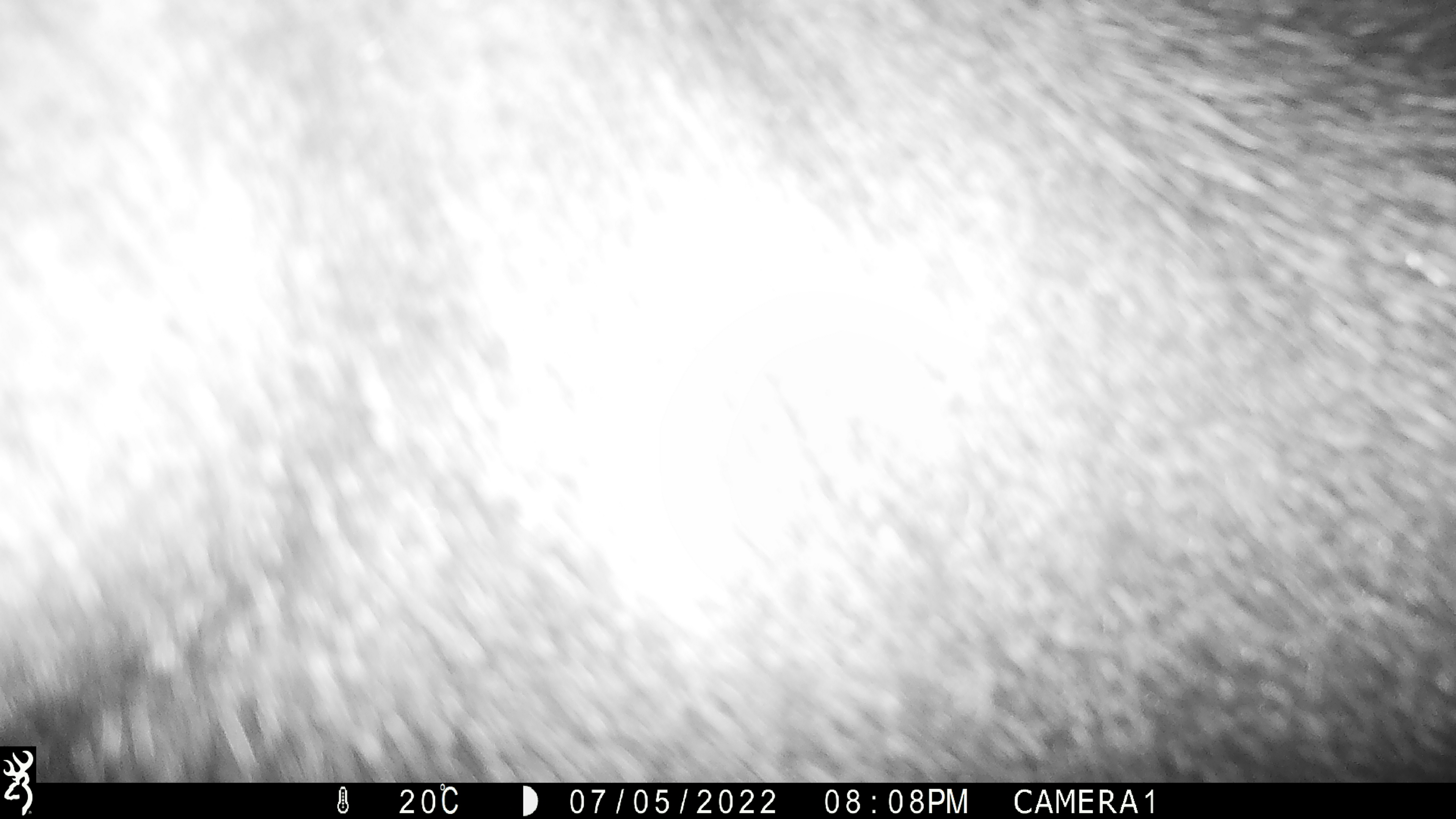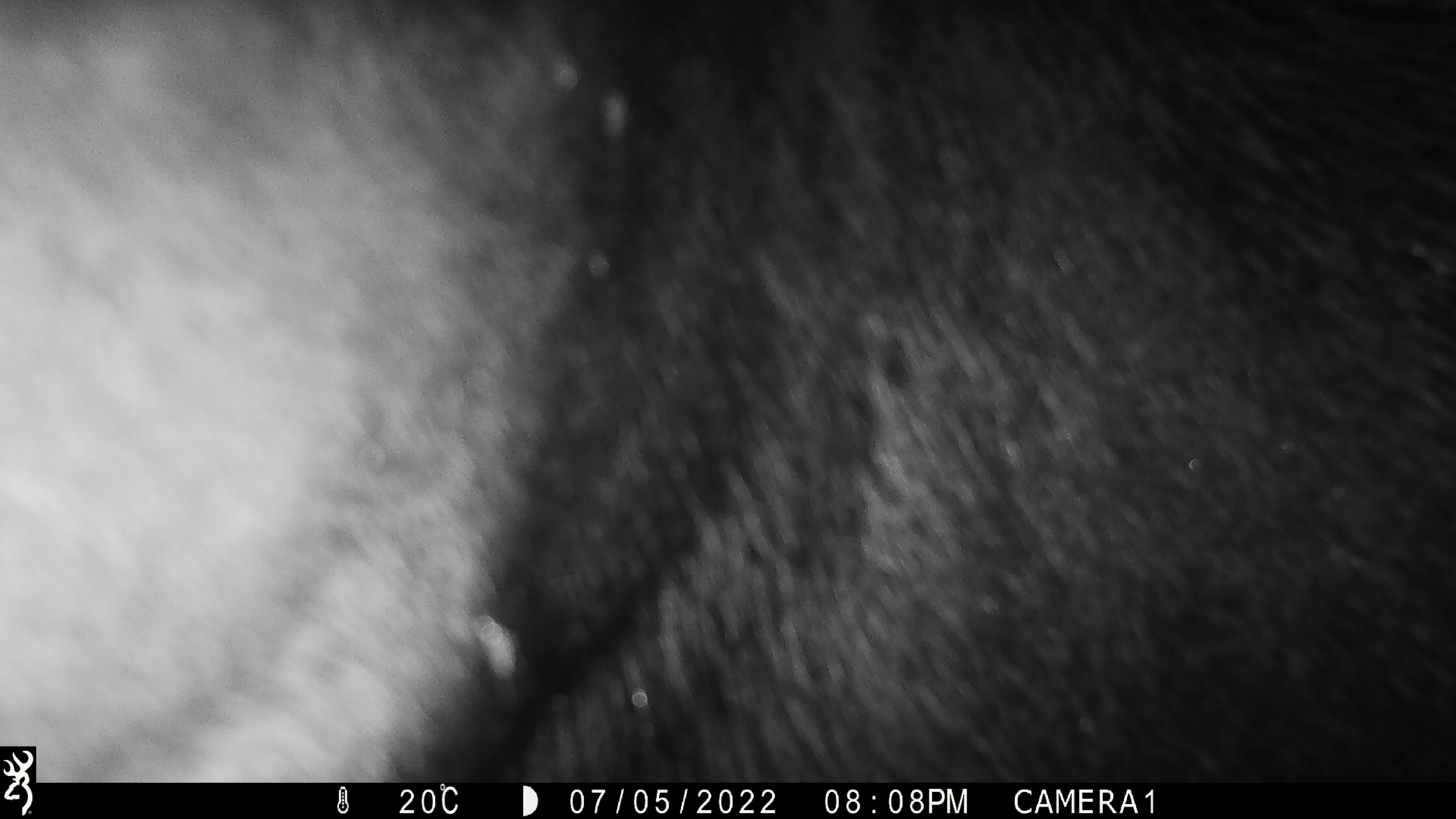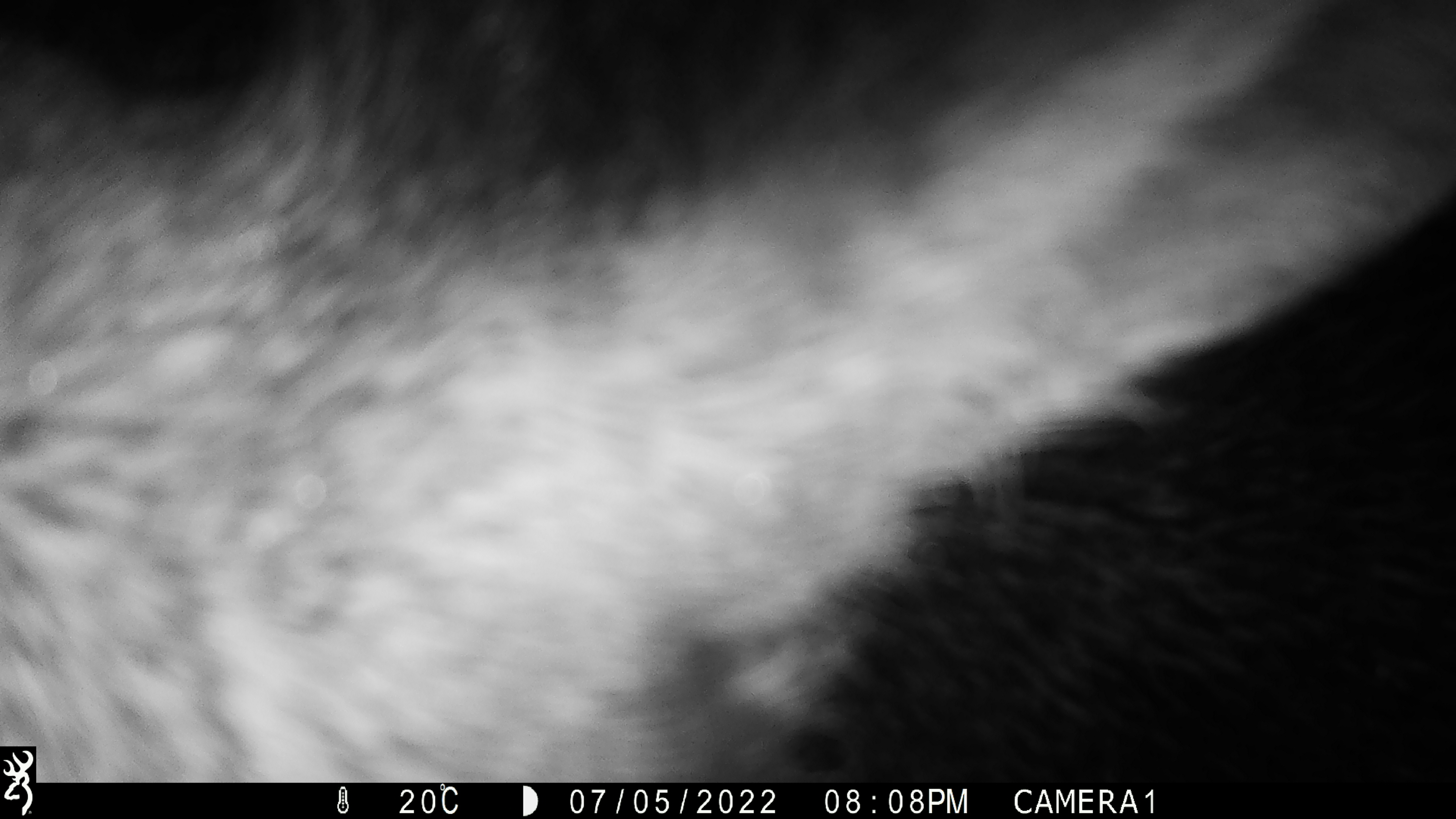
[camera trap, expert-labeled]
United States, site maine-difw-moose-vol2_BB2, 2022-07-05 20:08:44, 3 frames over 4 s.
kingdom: Animalia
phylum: Chordata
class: Mammalia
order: Artiodactyla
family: Cervidae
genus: Alces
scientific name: Alces alces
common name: moose